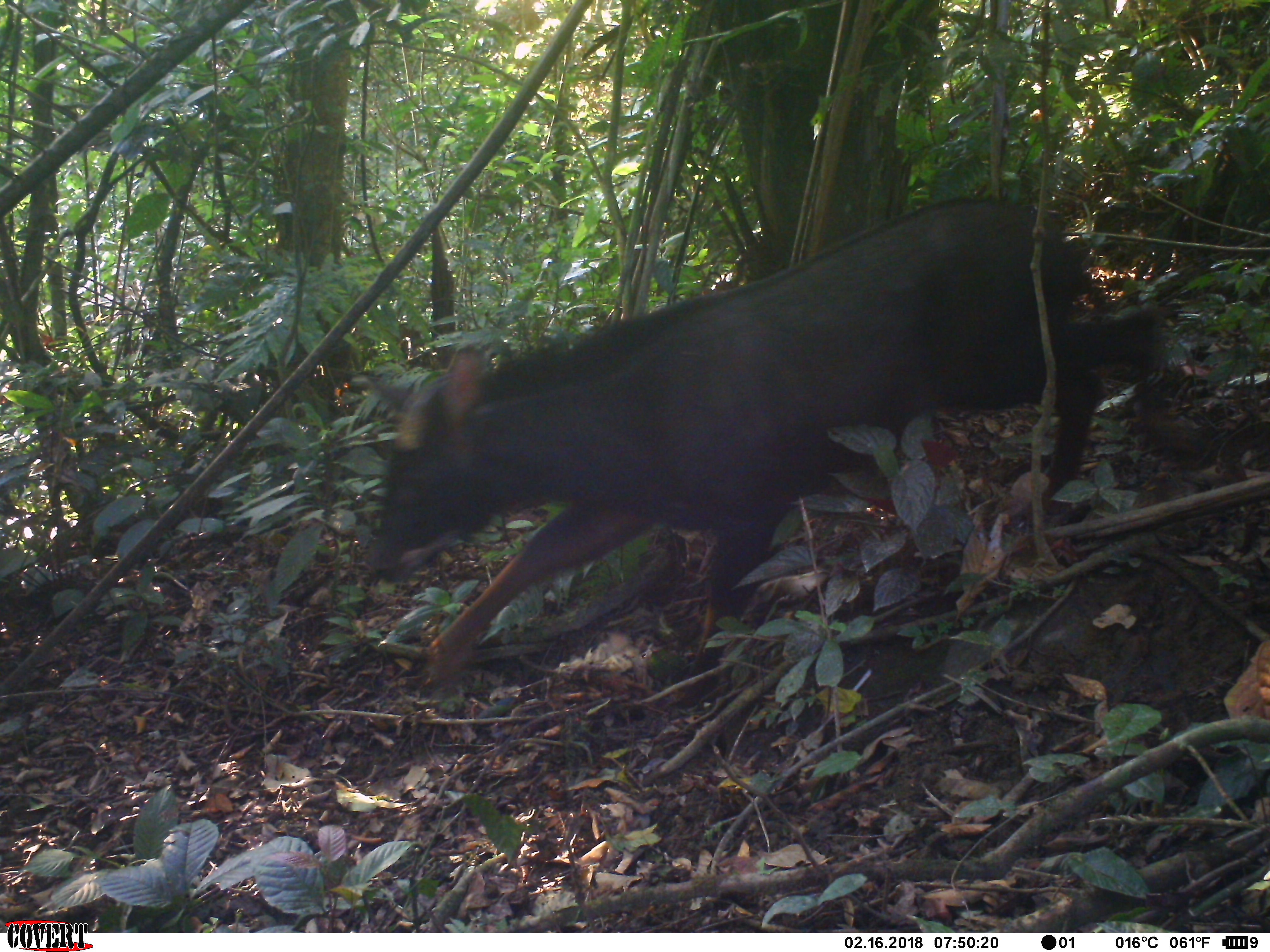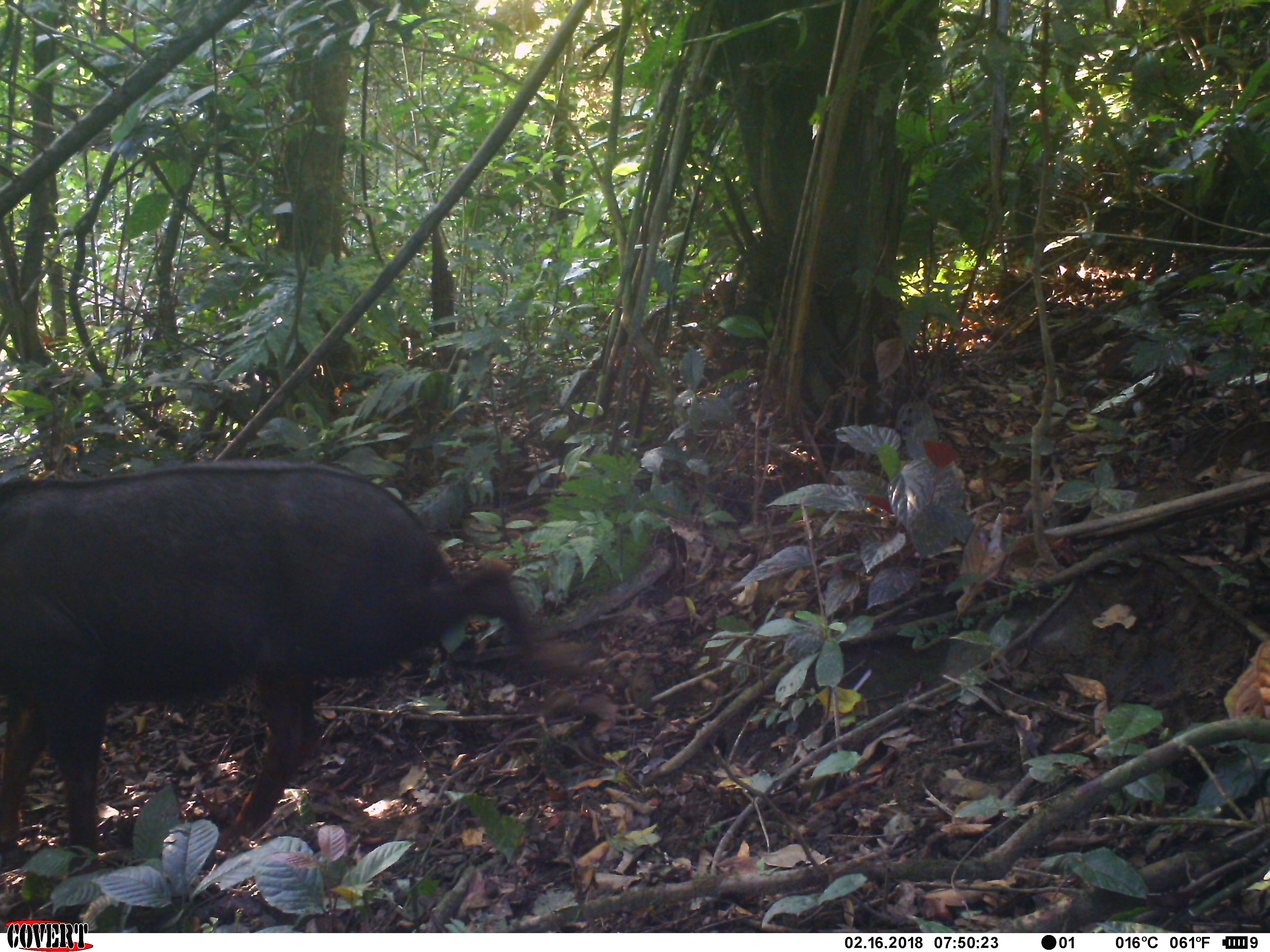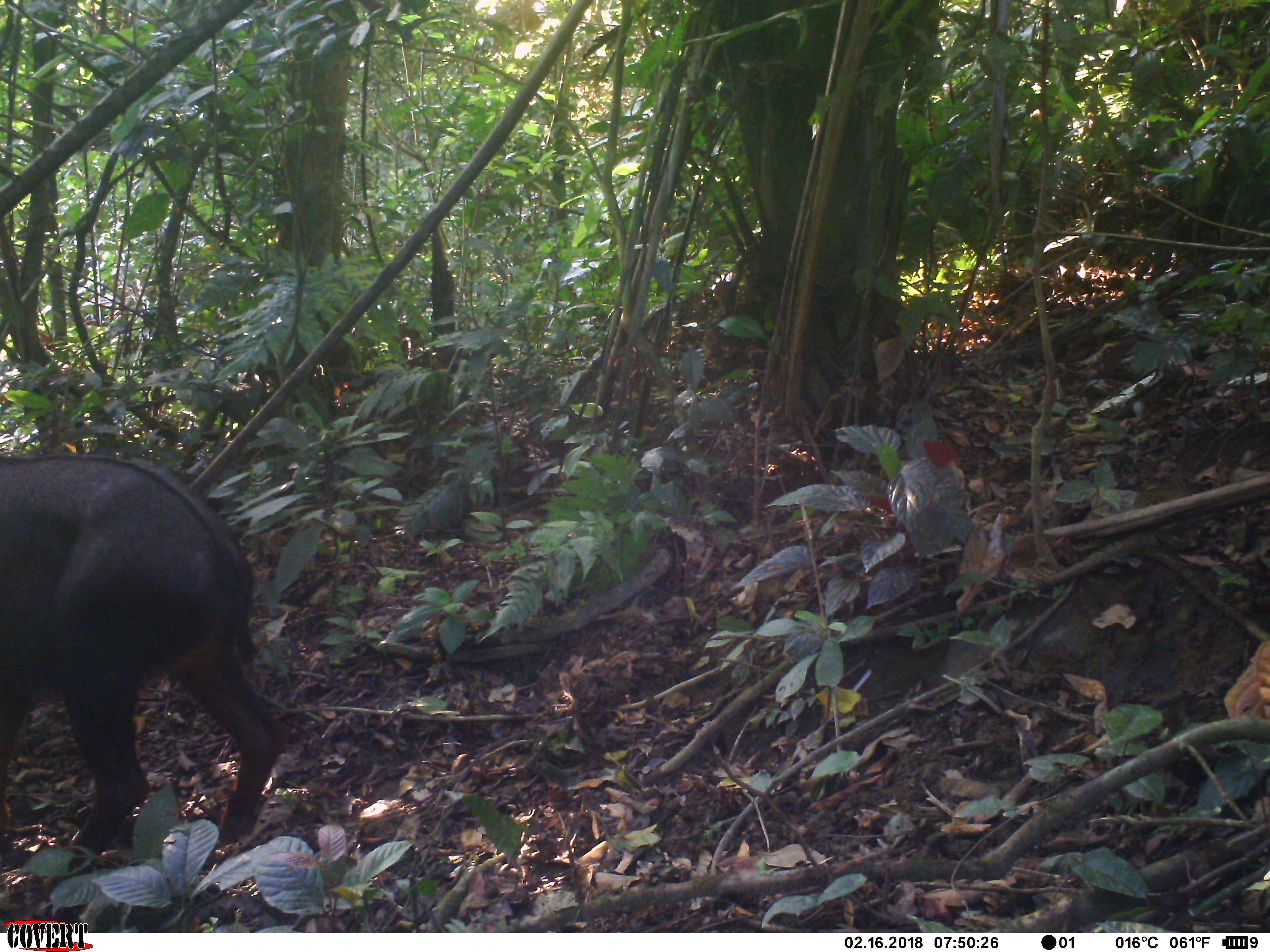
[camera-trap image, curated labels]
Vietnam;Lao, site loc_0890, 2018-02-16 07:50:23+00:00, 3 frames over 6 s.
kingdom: Animalia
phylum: Chordata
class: Mammalia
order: Artiodactyla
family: Bovidae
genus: Capricornis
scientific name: Capricornis sumatraensis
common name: chinese serow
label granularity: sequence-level